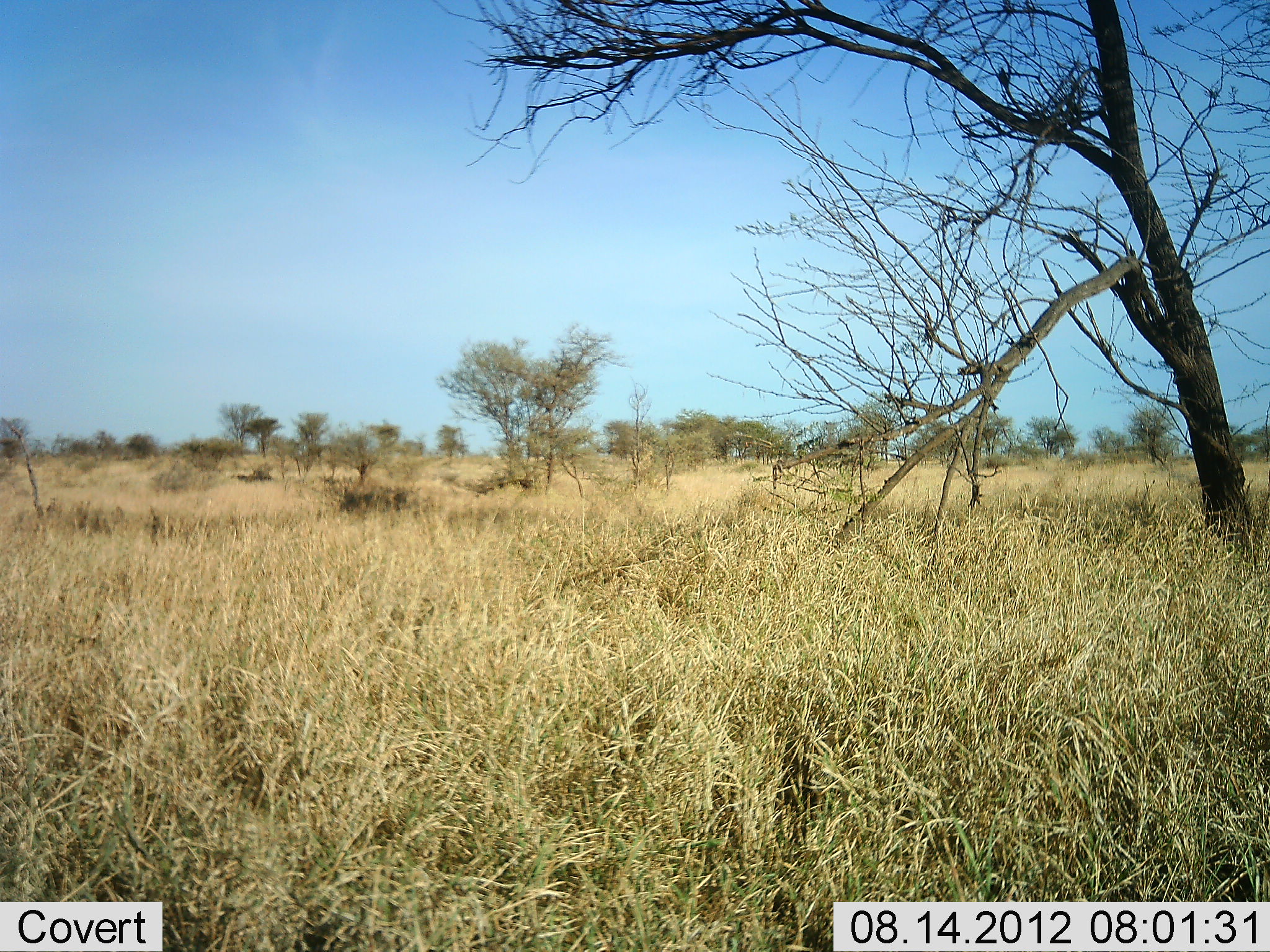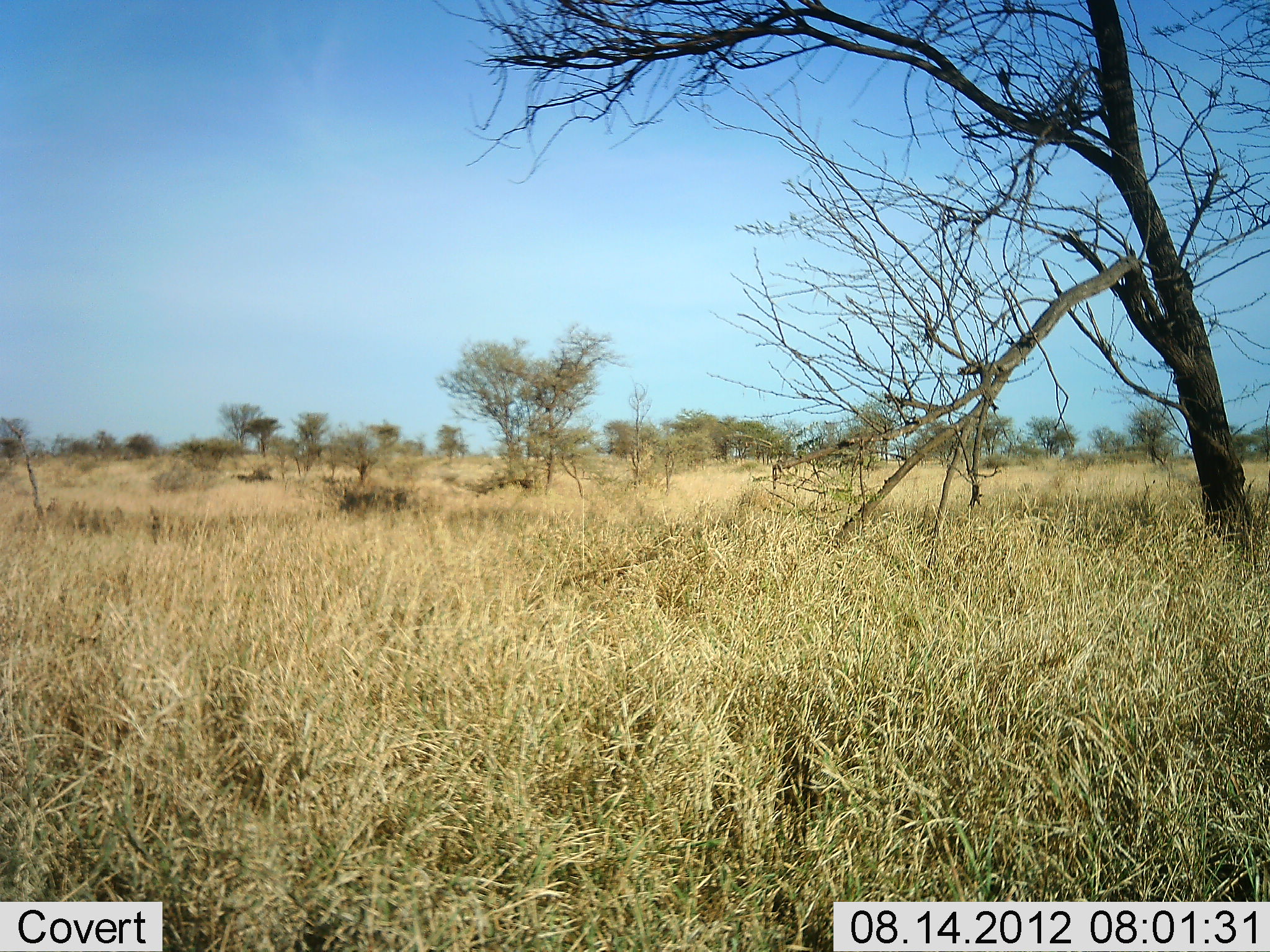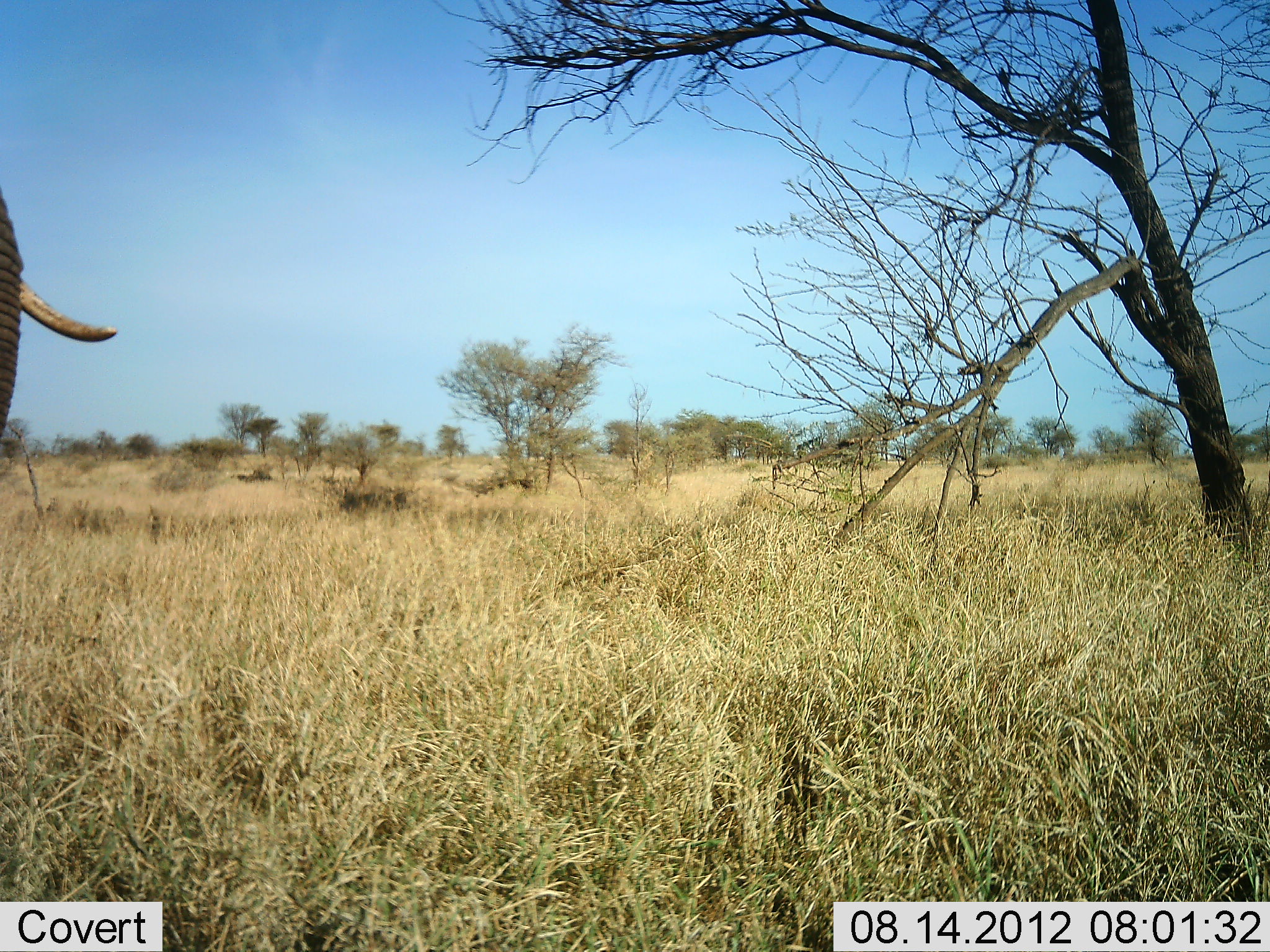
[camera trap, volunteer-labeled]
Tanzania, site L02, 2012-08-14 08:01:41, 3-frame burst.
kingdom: Animalia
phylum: Chordata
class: Mammalia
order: Proboscidea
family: Elephantidae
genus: Loxodonta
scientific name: Loxodonta africana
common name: african bush elephant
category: elephant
Elephant (african bush elephant) (Loxodonta africana), count 1. Behavior (volunteer vote fractions): standing 20%, resting 0%, moving 80%, interacting 0%. Young present (vote fraction): 0%. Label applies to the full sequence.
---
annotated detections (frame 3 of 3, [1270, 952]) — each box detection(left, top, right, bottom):
animal: detection(0, 182, 118, 439)